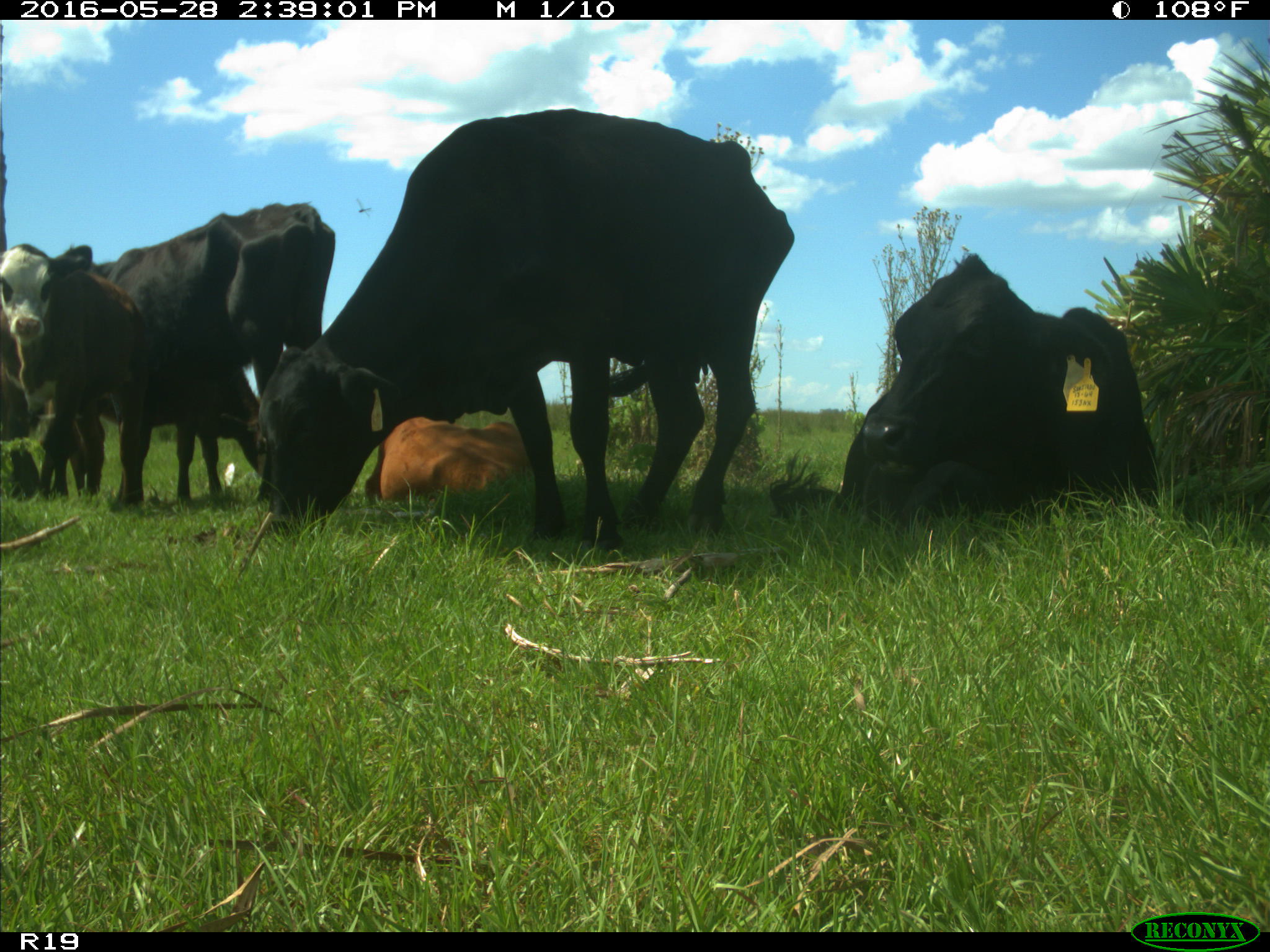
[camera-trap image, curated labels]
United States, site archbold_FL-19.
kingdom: Animalia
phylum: Chordata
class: Mammalia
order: Artiodactyla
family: Bovidae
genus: Bos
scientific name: Bos taurus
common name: domestic cow